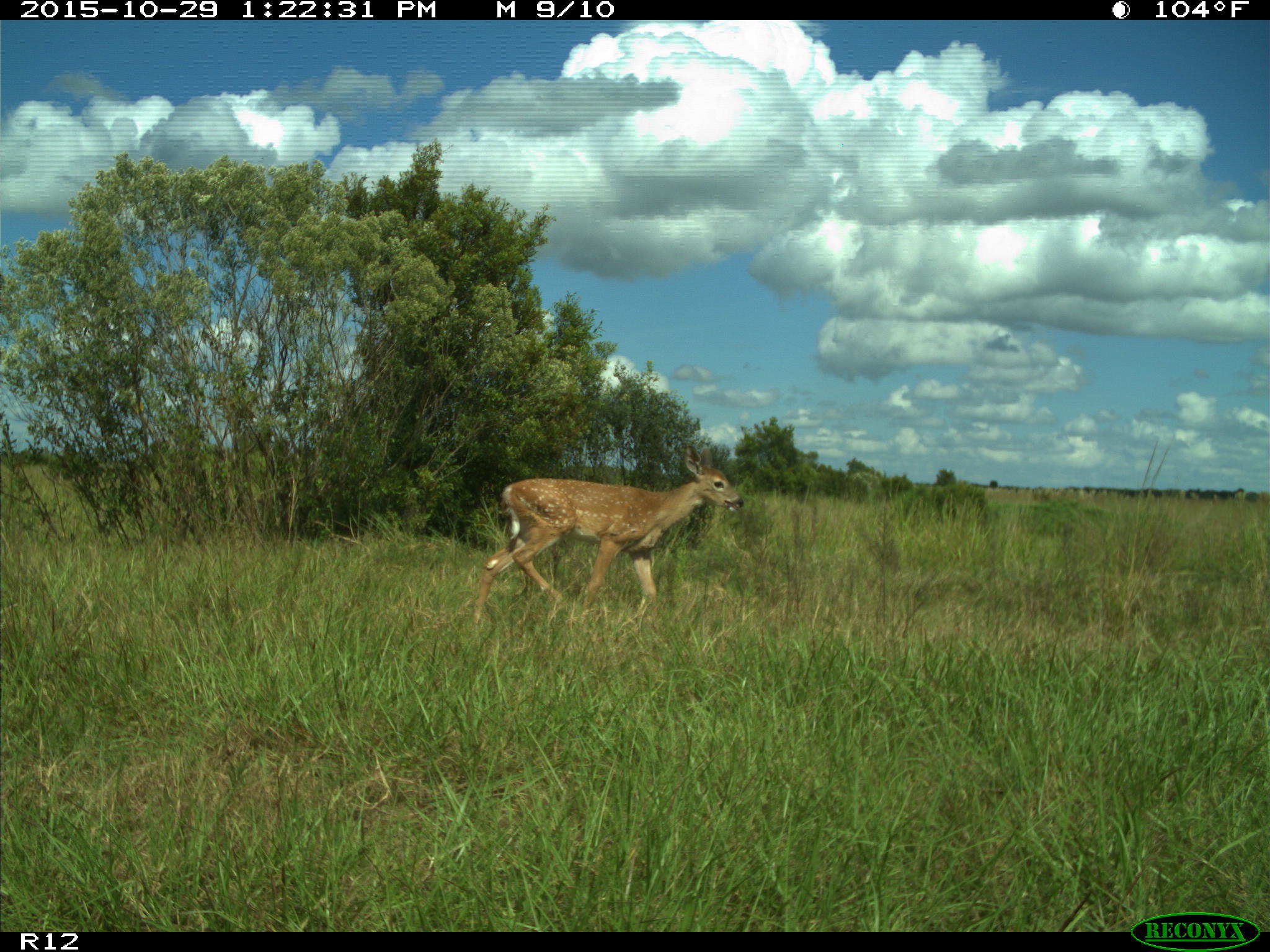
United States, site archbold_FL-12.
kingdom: Animalia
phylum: Chordata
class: Mammalia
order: Artiodactyla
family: Cervidae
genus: Odocoileus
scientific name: Odocoileus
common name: deer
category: unidentified deer